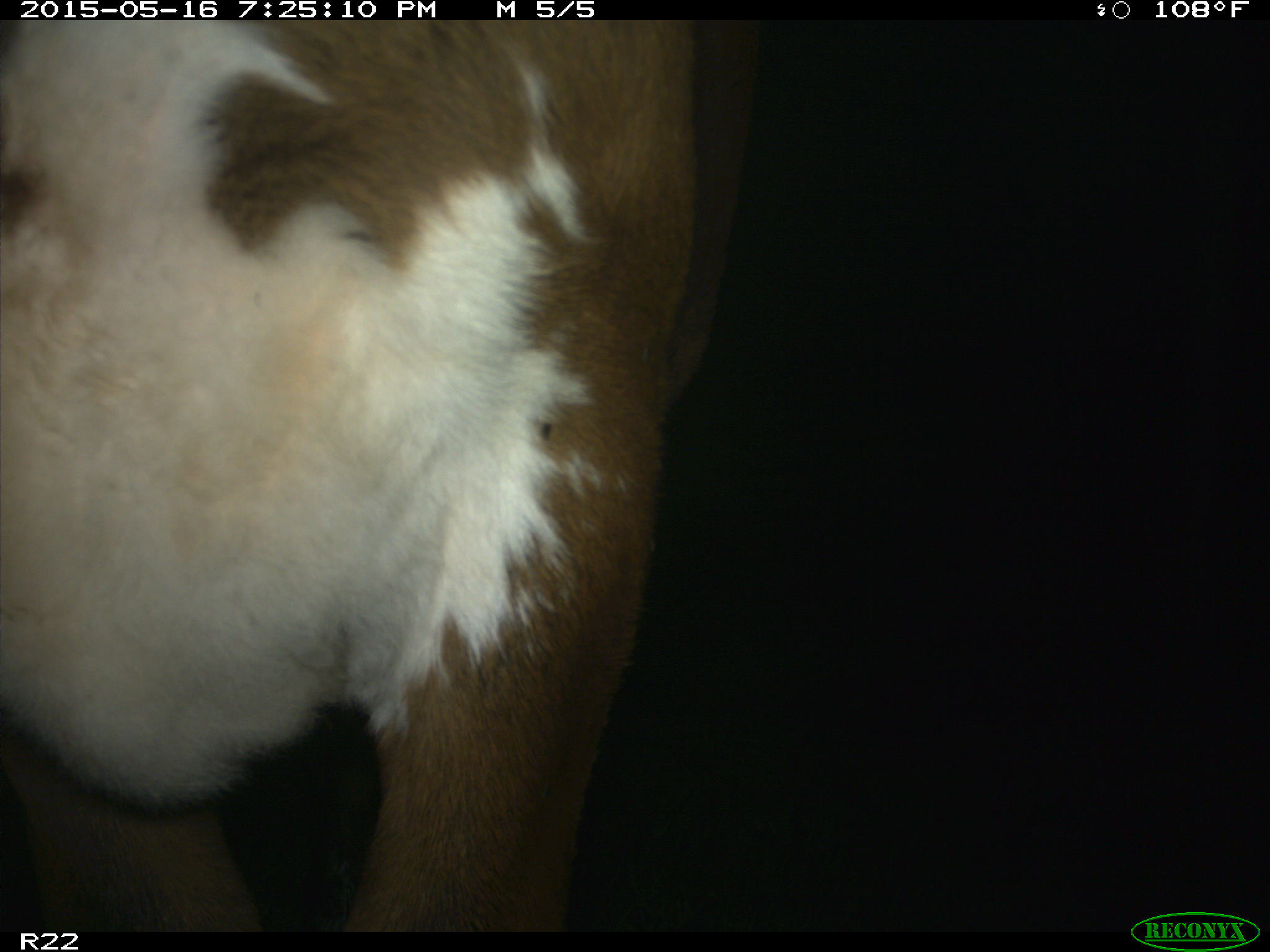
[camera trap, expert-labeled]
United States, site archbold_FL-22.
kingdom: Animalia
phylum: Chordata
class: Mammalia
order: Artiodactyla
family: Bovidae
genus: Bos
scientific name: Bos taurus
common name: domestic cow